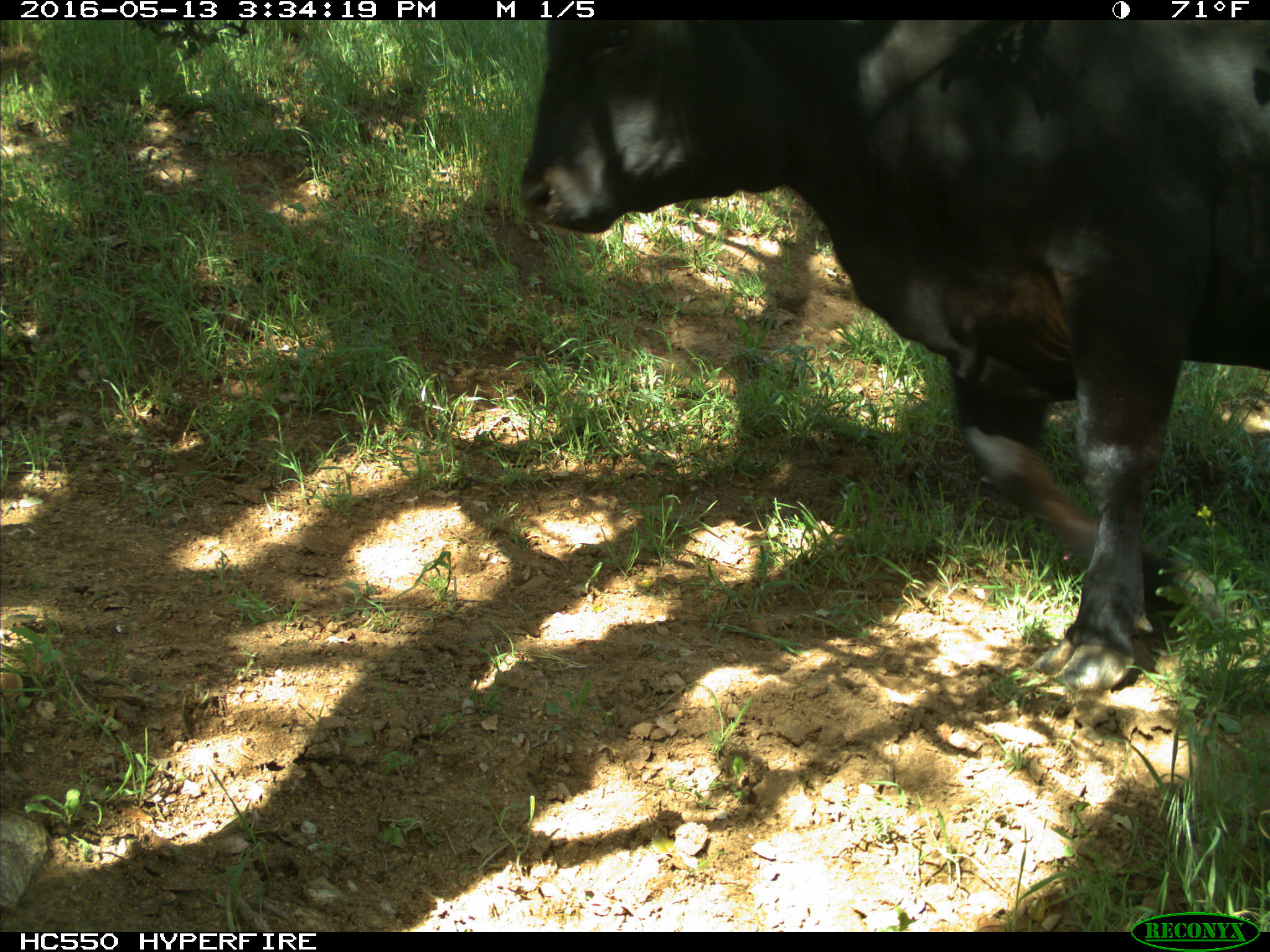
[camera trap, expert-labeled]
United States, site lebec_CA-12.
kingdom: Animalia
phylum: Chordata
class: Mammalia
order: Artiodactyla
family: Bovidae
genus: Bos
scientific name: Bos taurus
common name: domestic cow